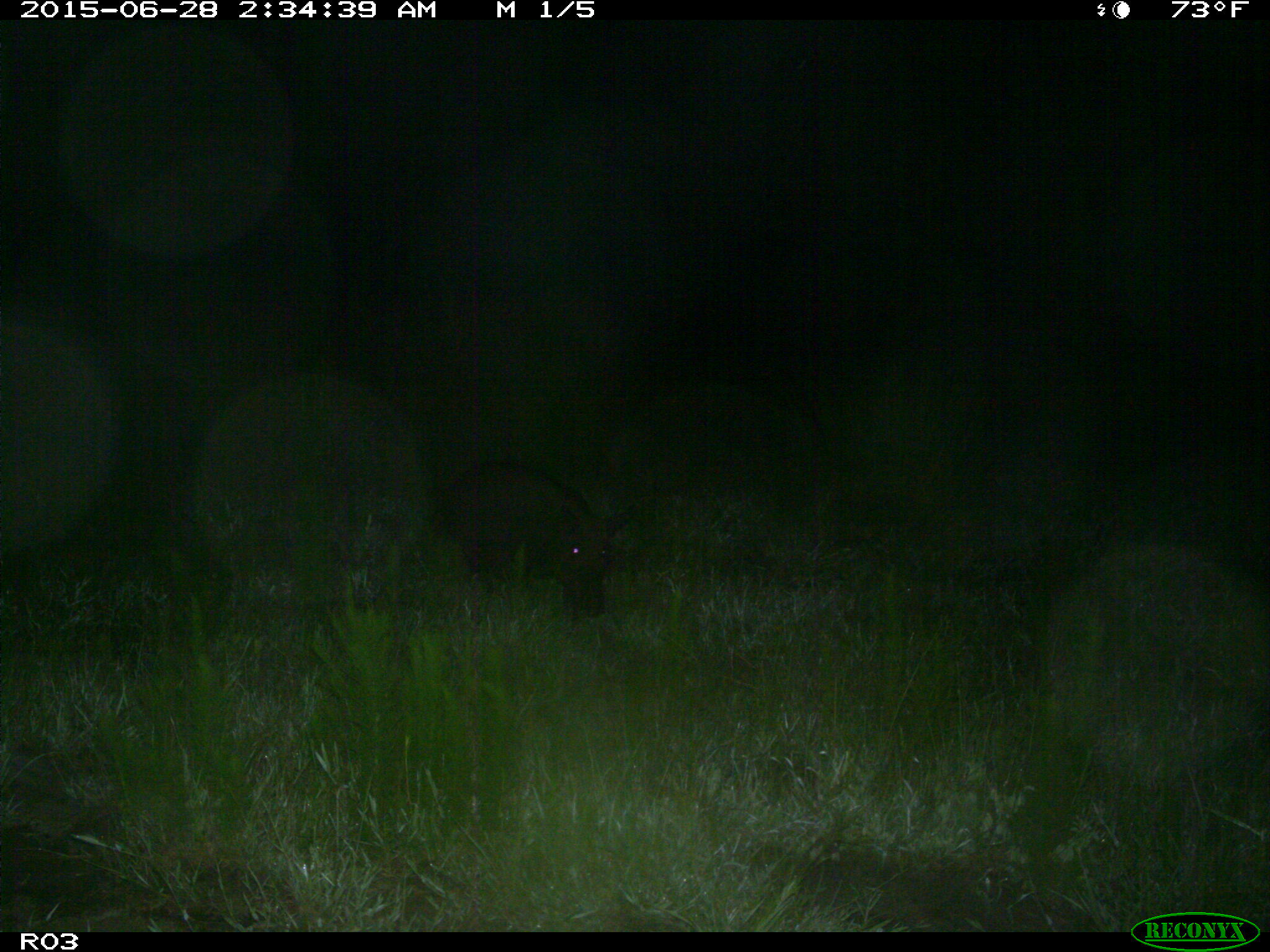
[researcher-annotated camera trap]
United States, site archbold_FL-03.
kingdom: Animalia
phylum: Chordata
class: Mammalia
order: Artiodactyla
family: Suidae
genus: Sus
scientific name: Sus scrofa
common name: wild boar